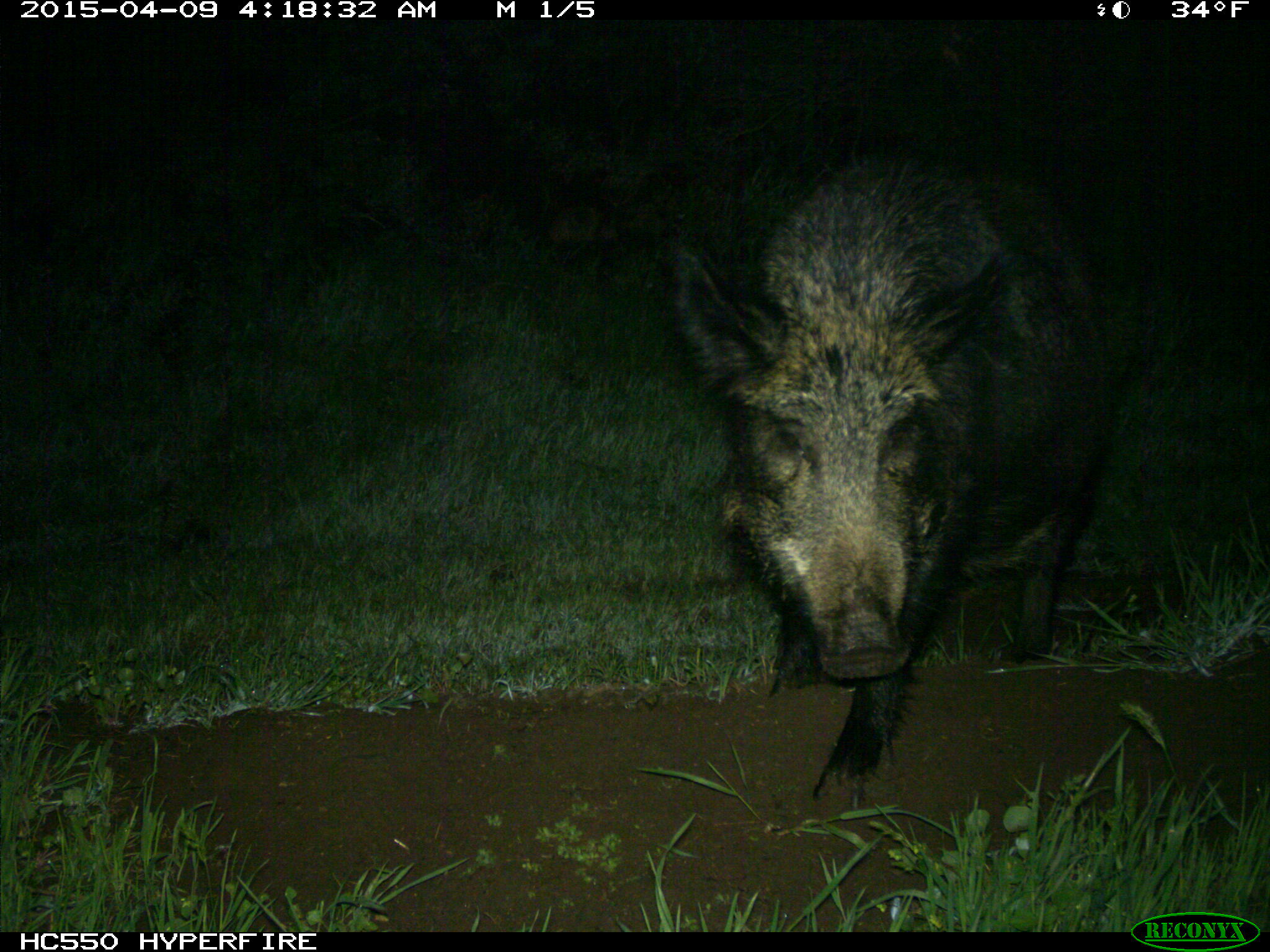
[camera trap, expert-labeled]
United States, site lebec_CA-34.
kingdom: Animalia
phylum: Chordata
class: Mammalia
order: Artiodactyla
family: Suidae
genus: Sus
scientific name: Sus scrofa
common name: wild boar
Sus scrofa (wild boar).